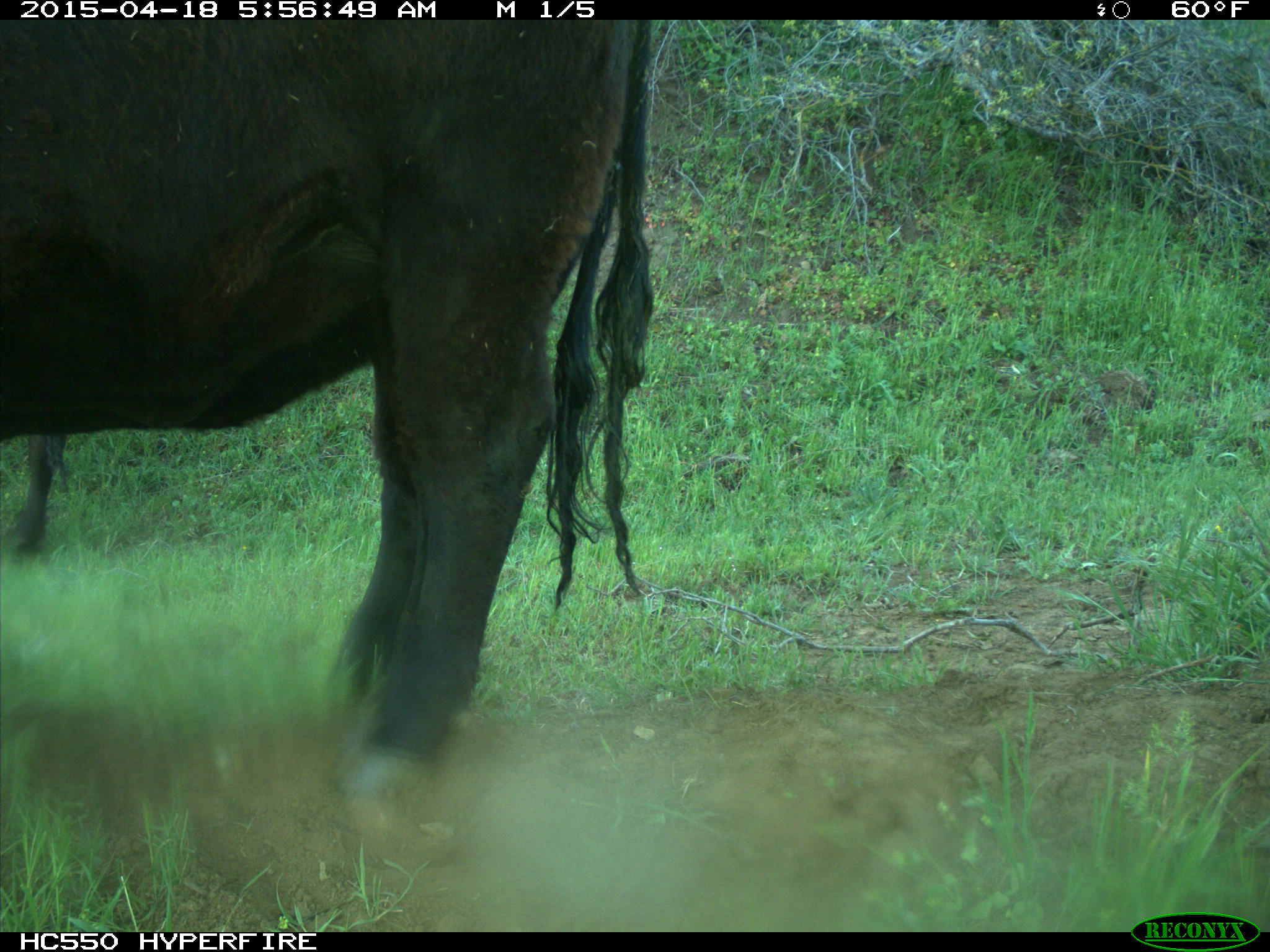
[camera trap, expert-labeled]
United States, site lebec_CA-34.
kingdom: Animalia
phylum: Chordata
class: Mammalia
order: Artiodactyla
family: Bovidae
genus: Bos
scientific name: Bos taurus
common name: domestic cow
Bos taurus (domestic cow).